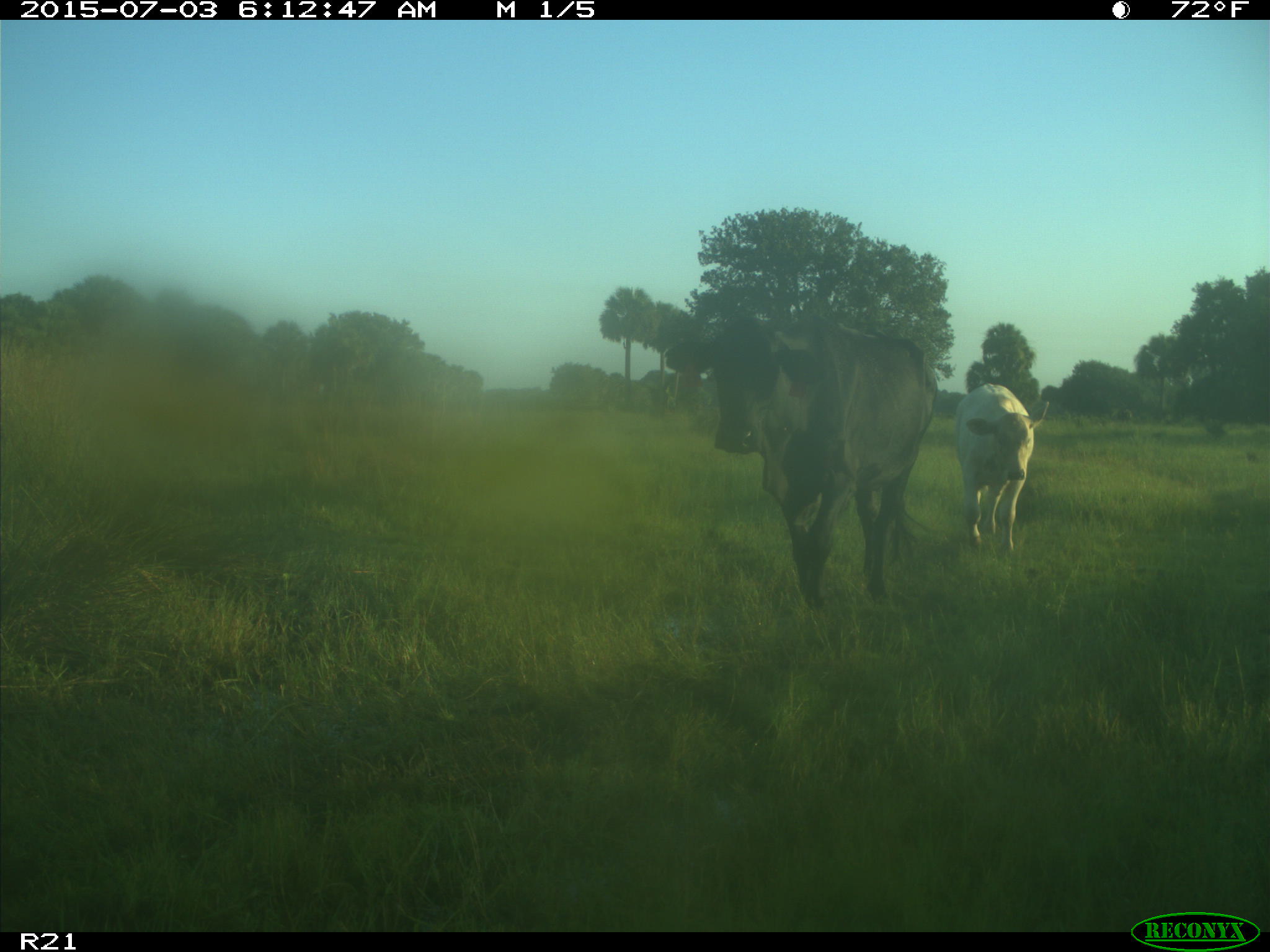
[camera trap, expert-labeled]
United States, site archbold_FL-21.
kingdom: Animalia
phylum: Chordata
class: Mammalia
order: Artiodactyla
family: Bovidae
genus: Bos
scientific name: Bos taurus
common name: domestic cow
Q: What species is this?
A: Bos taurus (domestic cow).